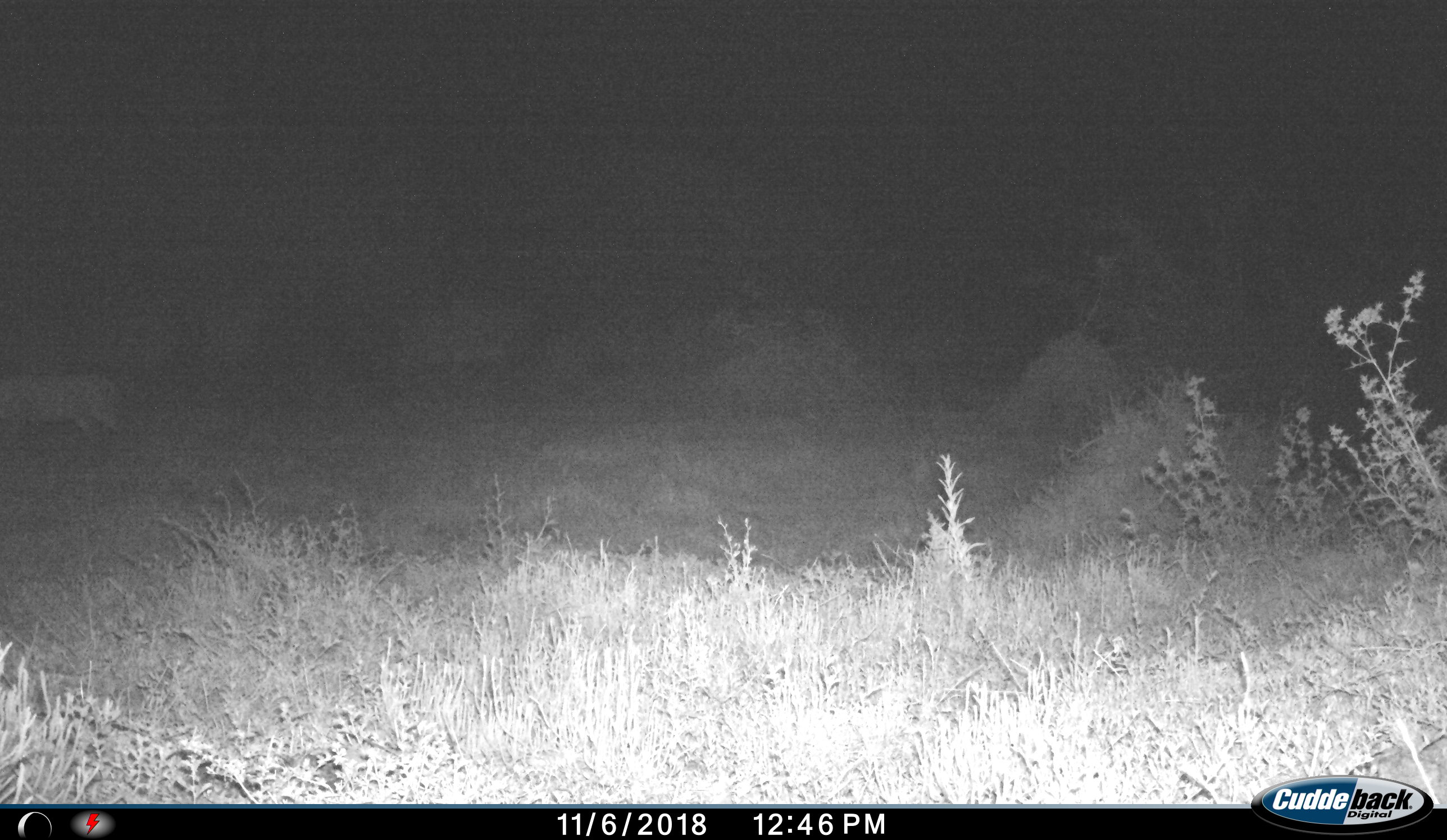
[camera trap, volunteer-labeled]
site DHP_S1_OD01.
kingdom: Animalia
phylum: Chordata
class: Mammalia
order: Artiodactyla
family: Suidae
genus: Potamochoerus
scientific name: Potamochoerus larvatus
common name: bushpig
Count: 1.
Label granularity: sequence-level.